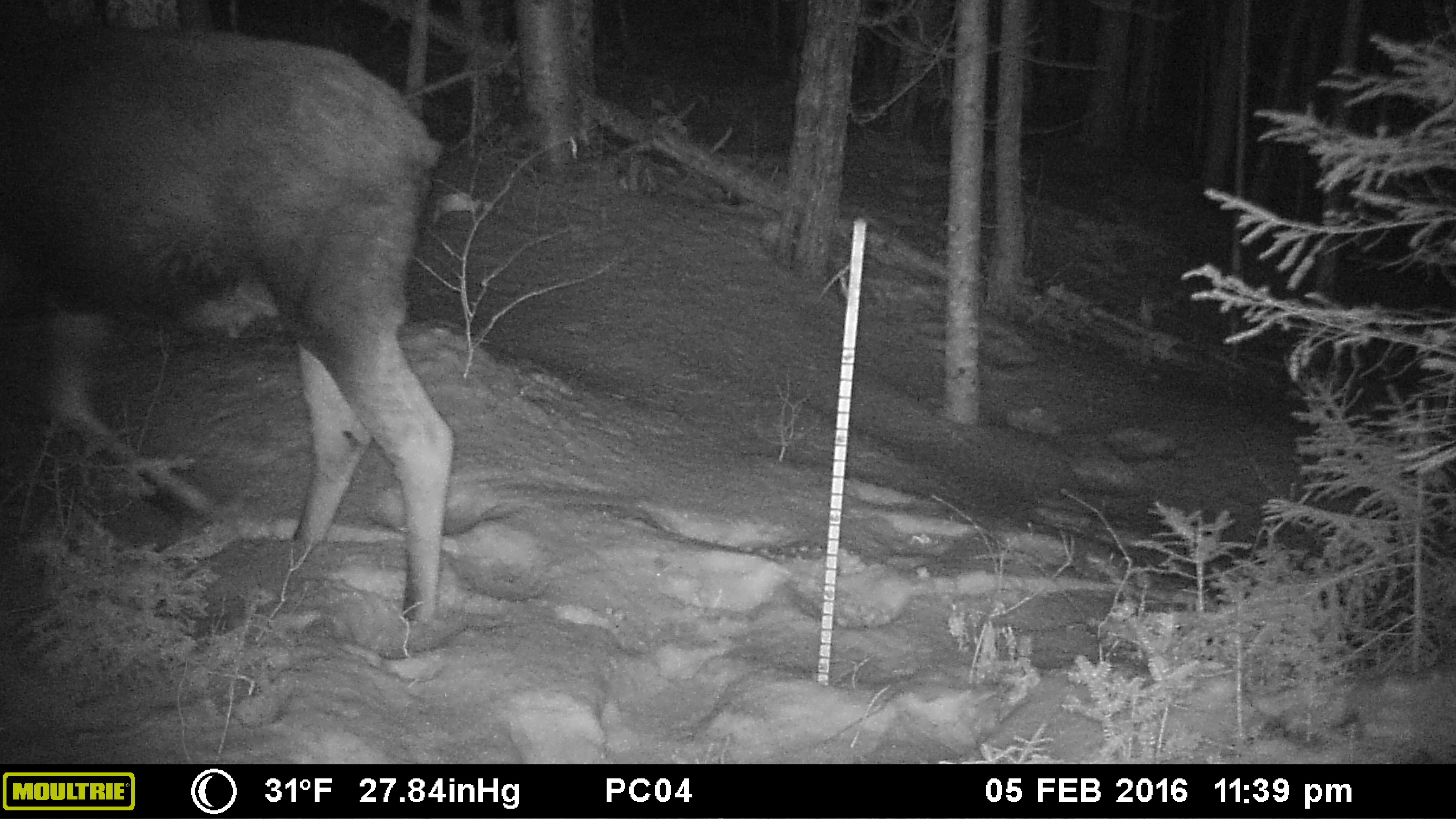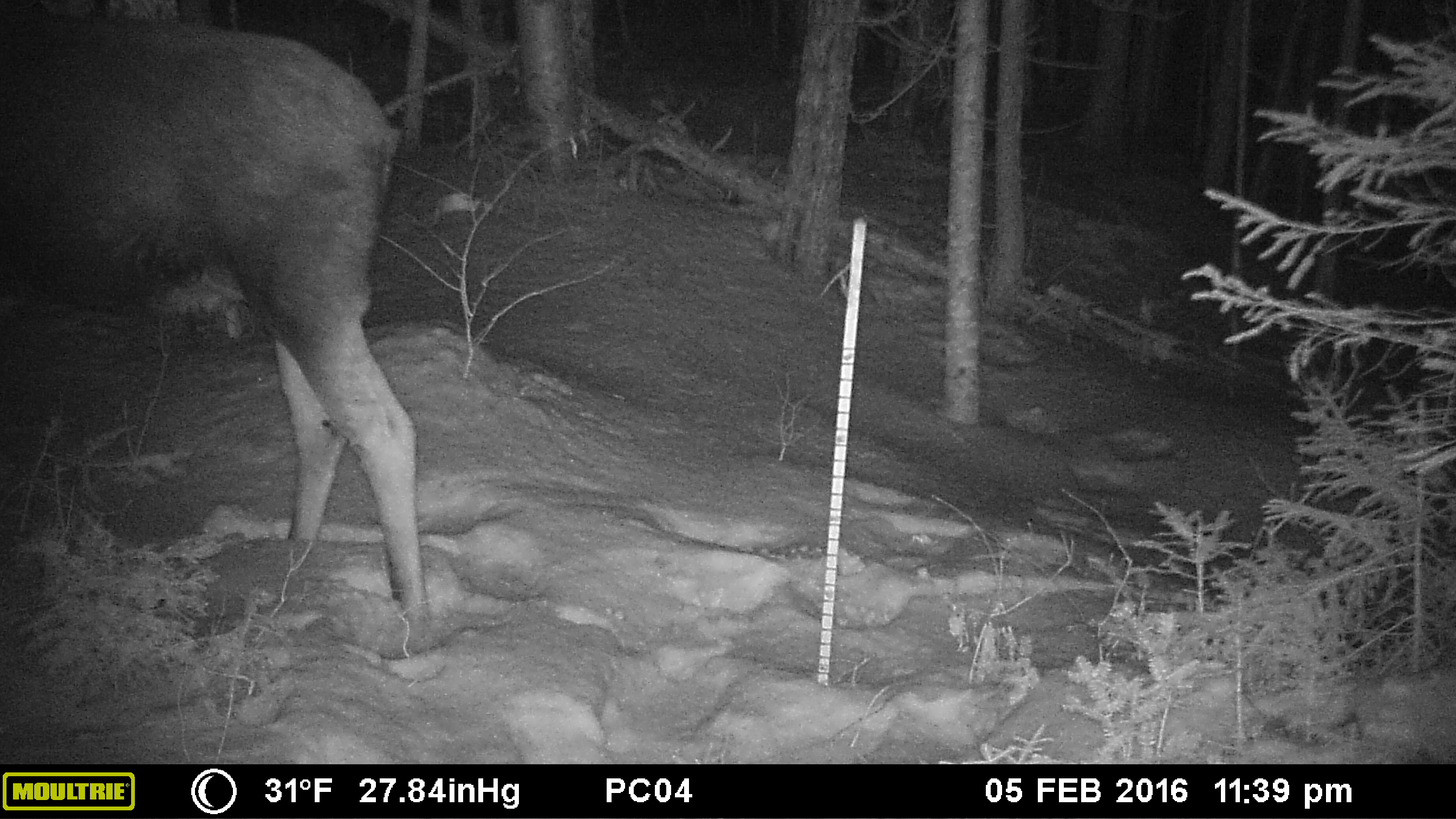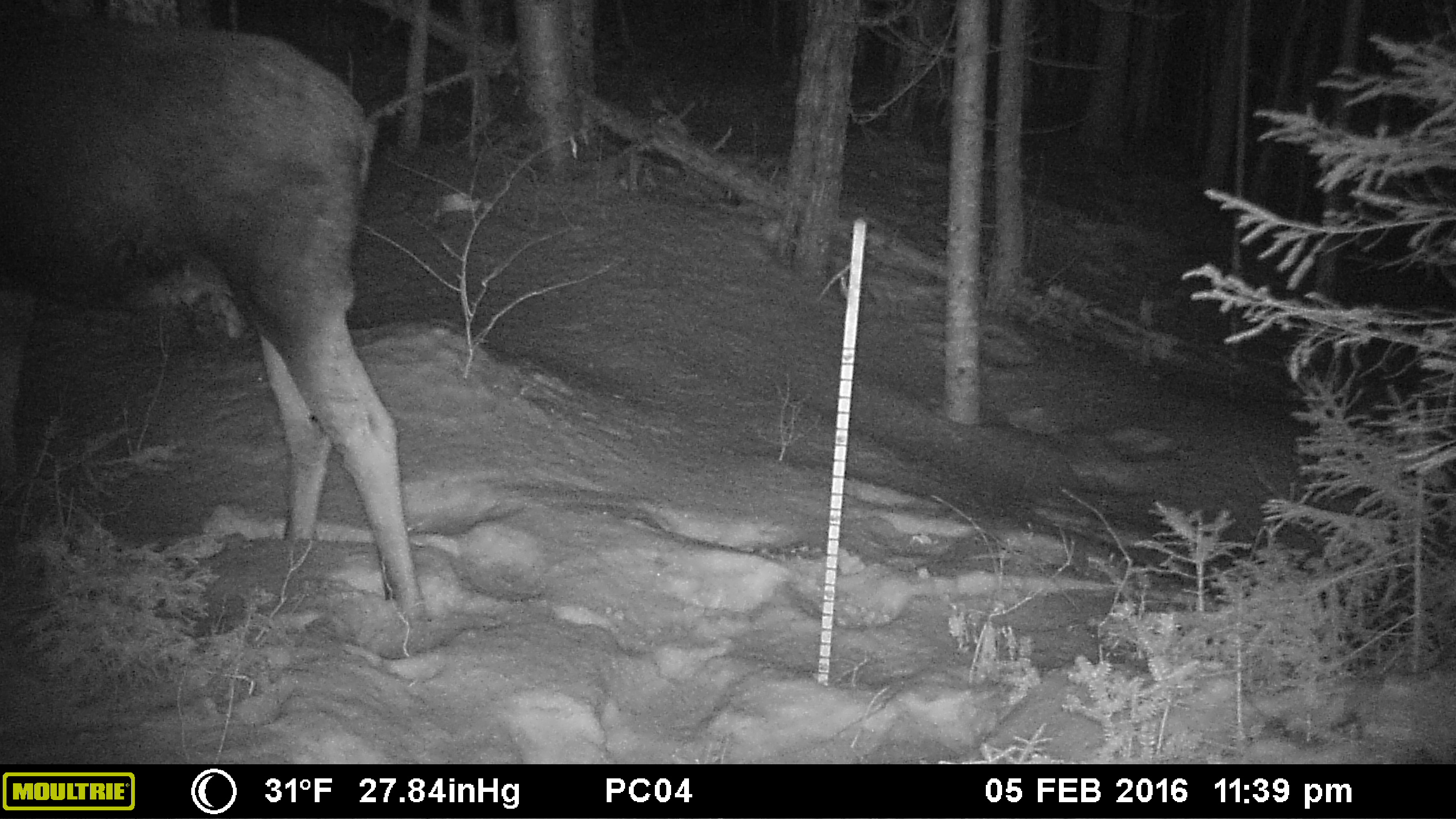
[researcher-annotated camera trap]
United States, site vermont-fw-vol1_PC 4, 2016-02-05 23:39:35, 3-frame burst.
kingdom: Animalia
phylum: Chordata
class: Mammalia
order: Artiodactyla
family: Cervidae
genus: Alces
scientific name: Alces alces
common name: moose